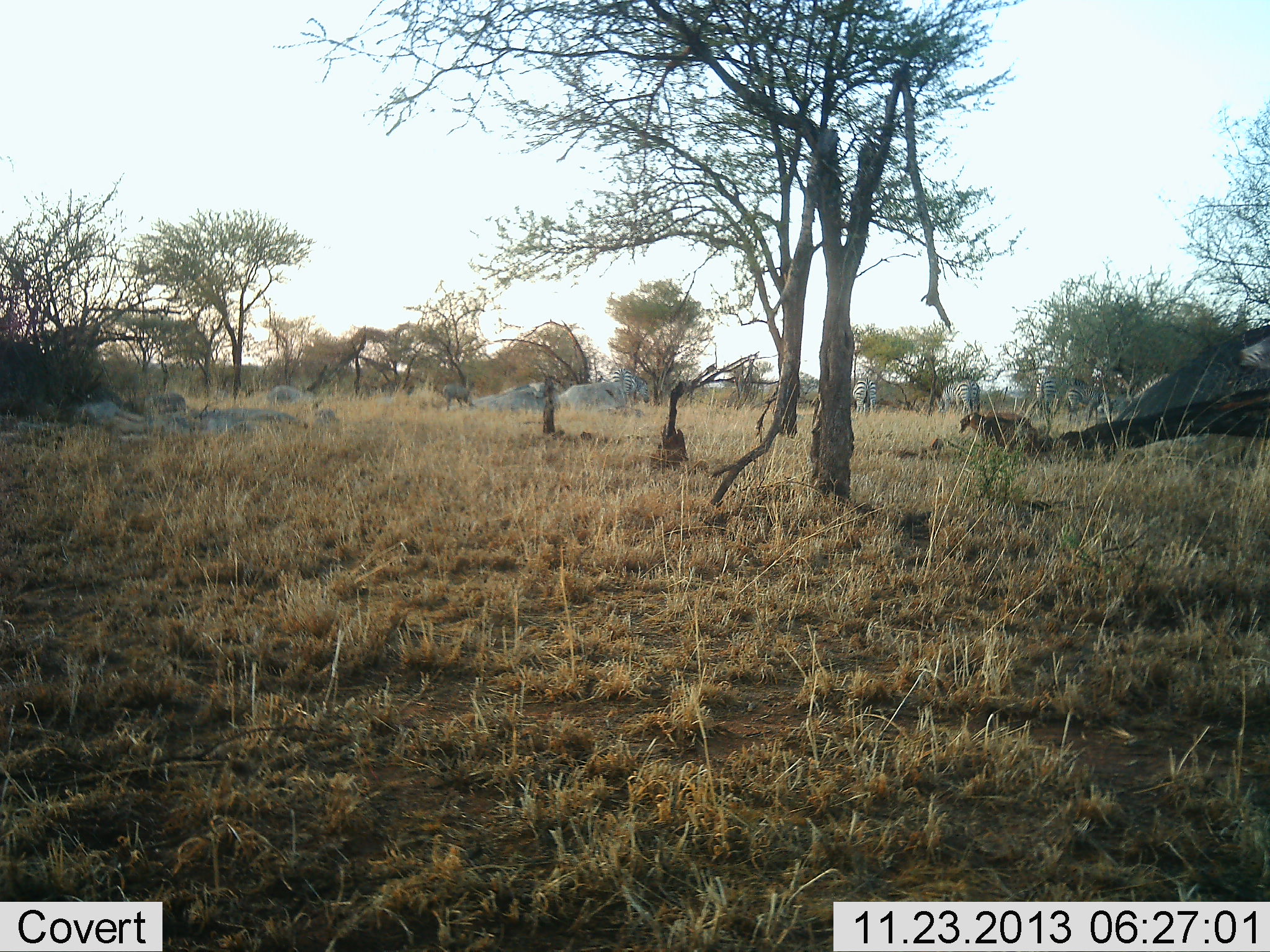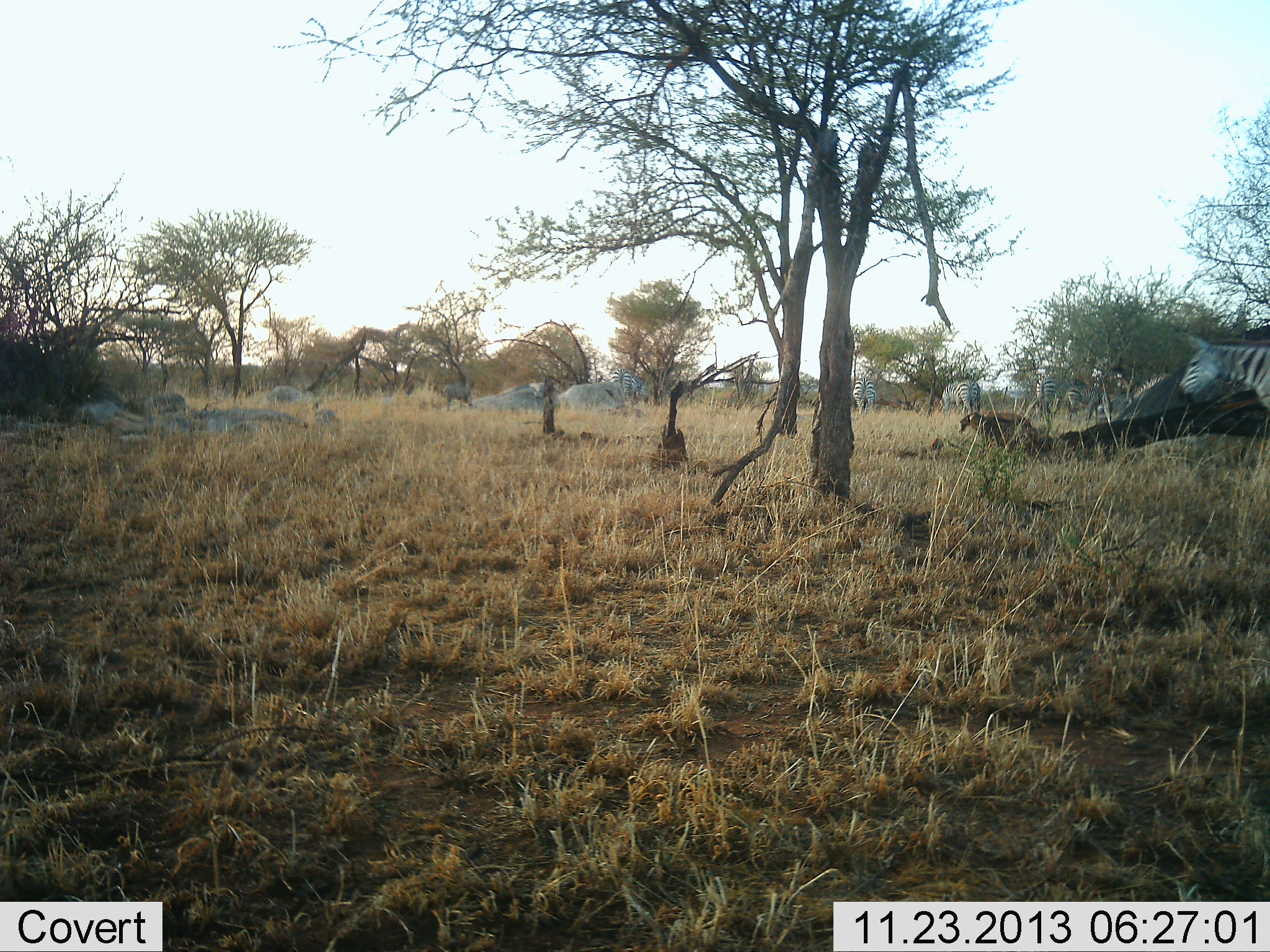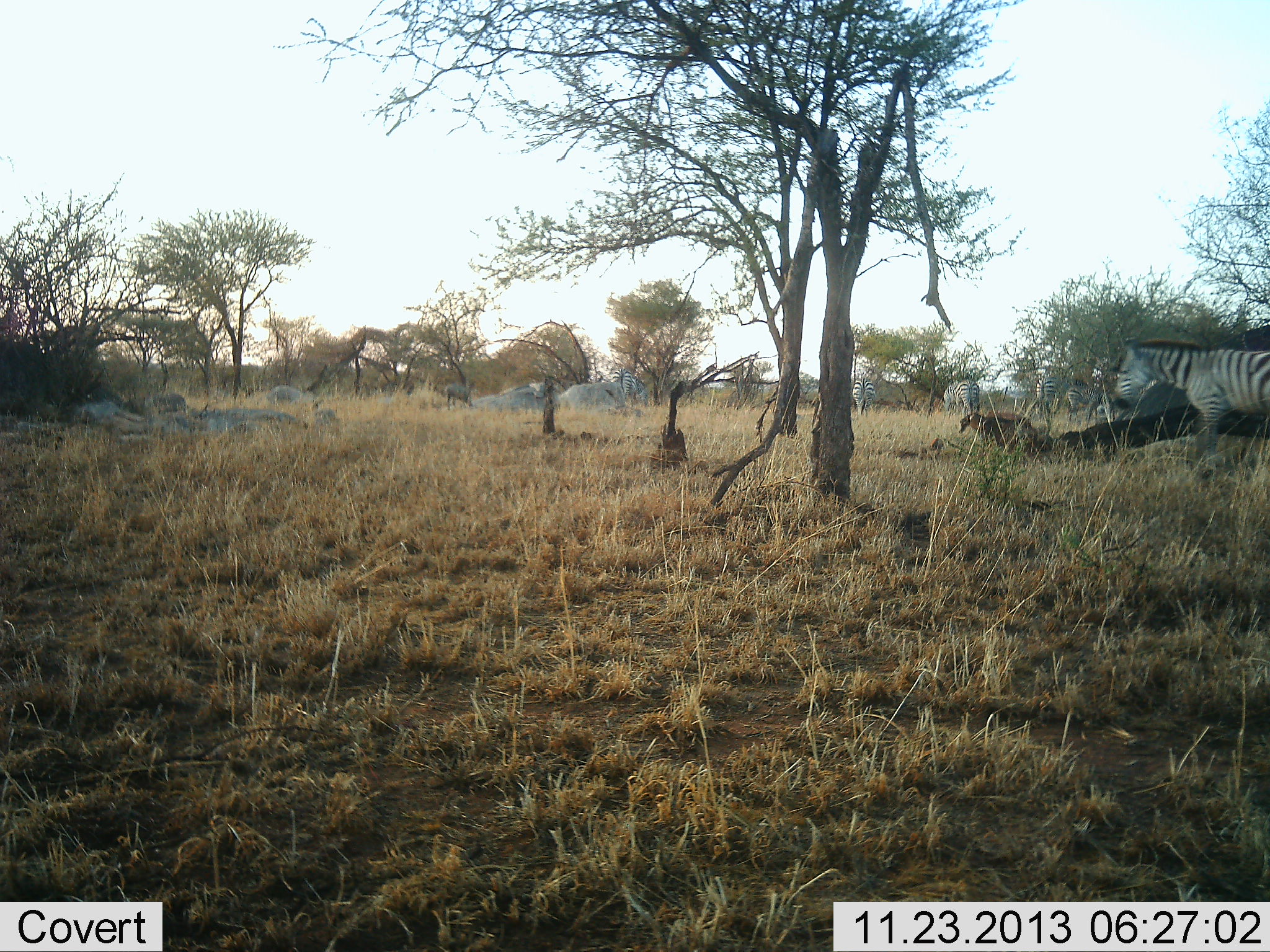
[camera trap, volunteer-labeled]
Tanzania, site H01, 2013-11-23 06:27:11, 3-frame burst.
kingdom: Animalia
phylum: Chordata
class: Mammalia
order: Perissodactyla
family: Equidae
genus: Equus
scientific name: Equus quagga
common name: plains zebra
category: zebra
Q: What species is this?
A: Zebra (plains zebra) (Equus quagga).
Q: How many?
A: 3.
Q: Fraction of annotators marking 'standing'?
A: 20%.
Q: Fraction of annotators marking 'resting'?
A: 0%.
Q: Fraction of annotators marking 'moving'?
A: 100%.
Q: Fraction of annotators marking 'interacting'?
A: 0%.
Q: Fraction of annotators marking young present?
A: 0%.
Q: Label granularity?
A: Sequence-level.